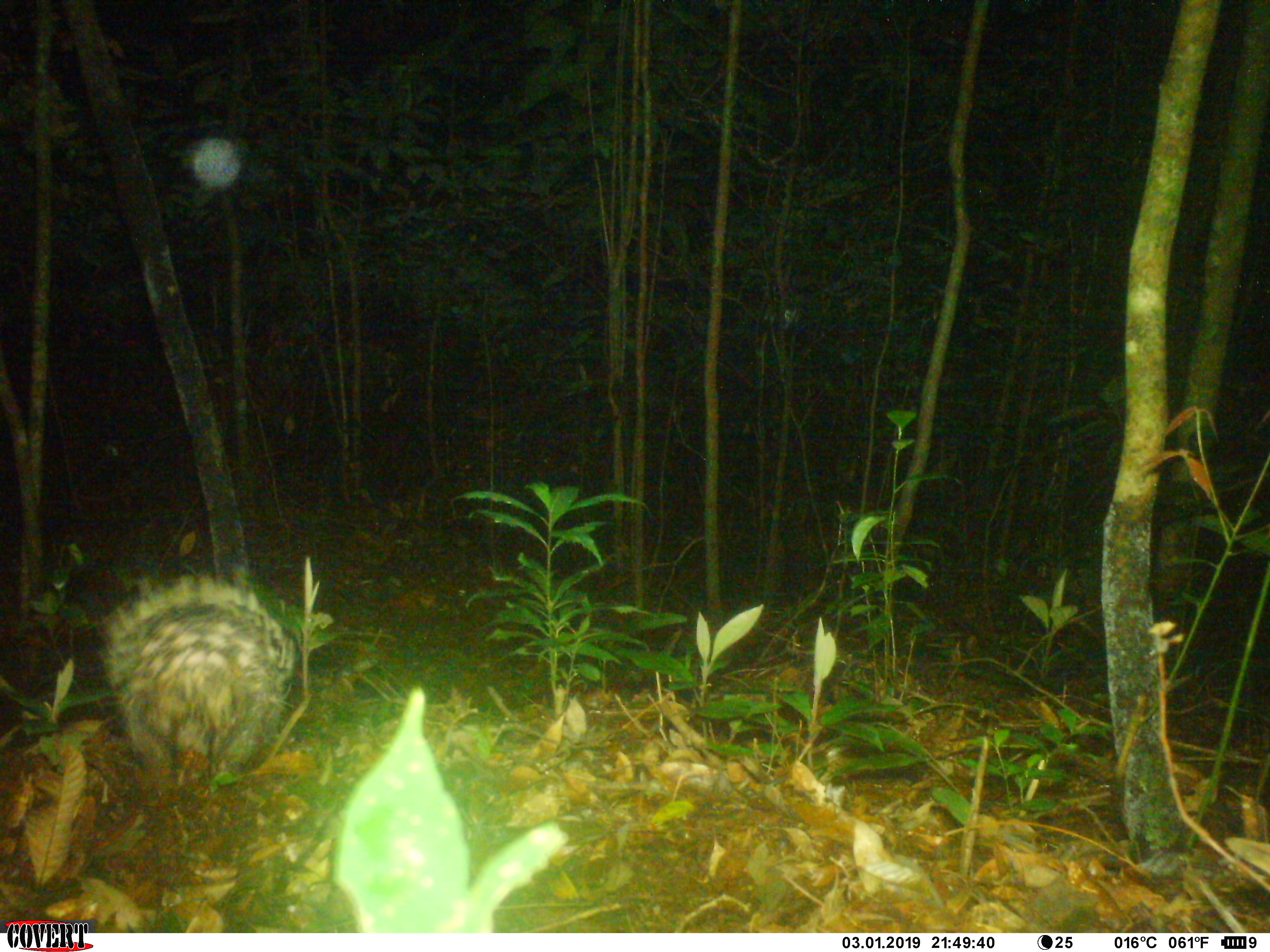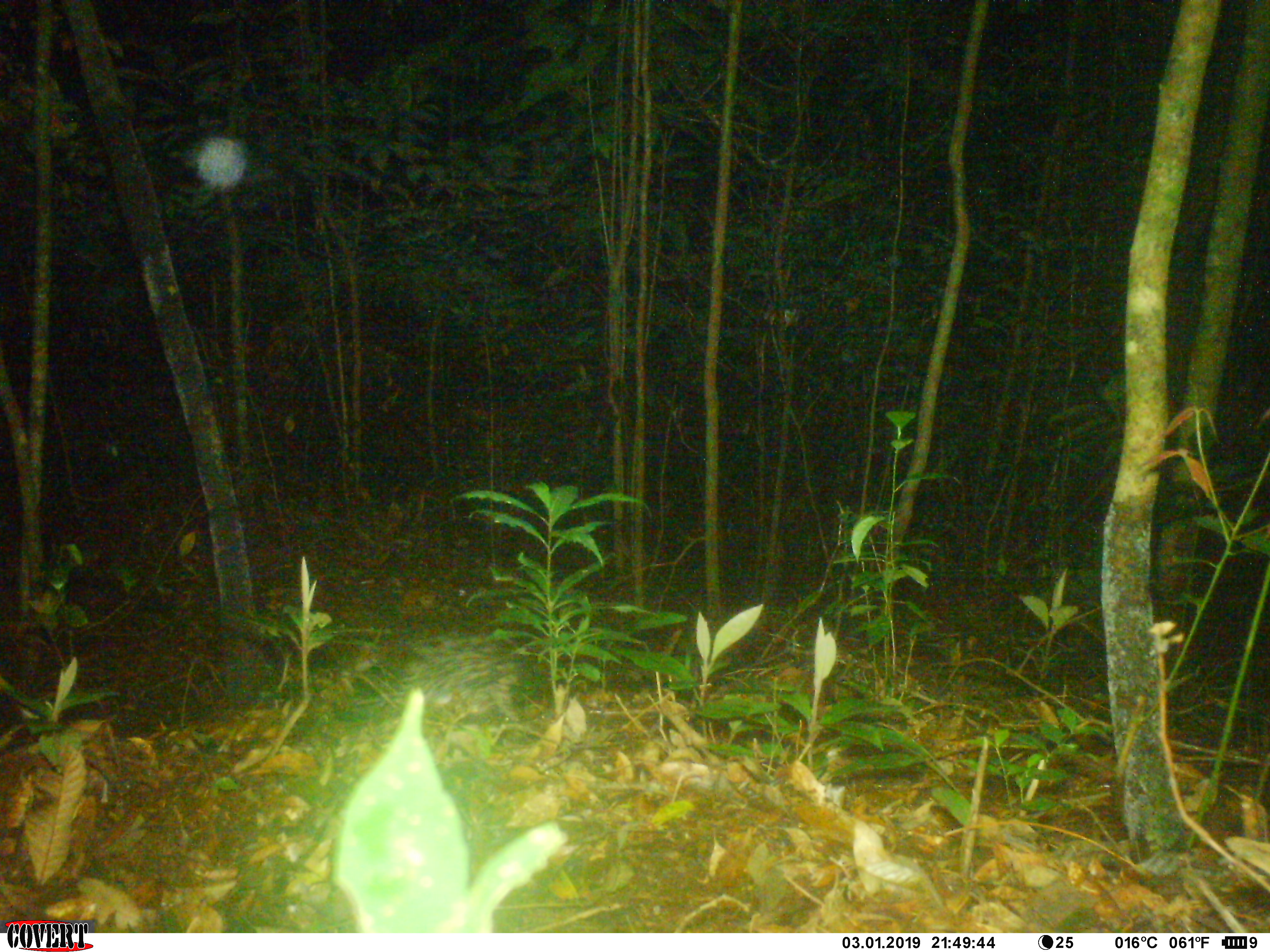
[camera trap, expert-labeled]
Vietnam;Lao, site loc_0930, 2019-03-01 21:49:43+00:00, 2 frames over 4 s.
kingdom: Animalia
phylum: Chordata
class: Mammalia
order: Rodentia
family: Hystricidae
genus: Hystrix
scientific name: Hystrix brachyura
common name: malayan porcupine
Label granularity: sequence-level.